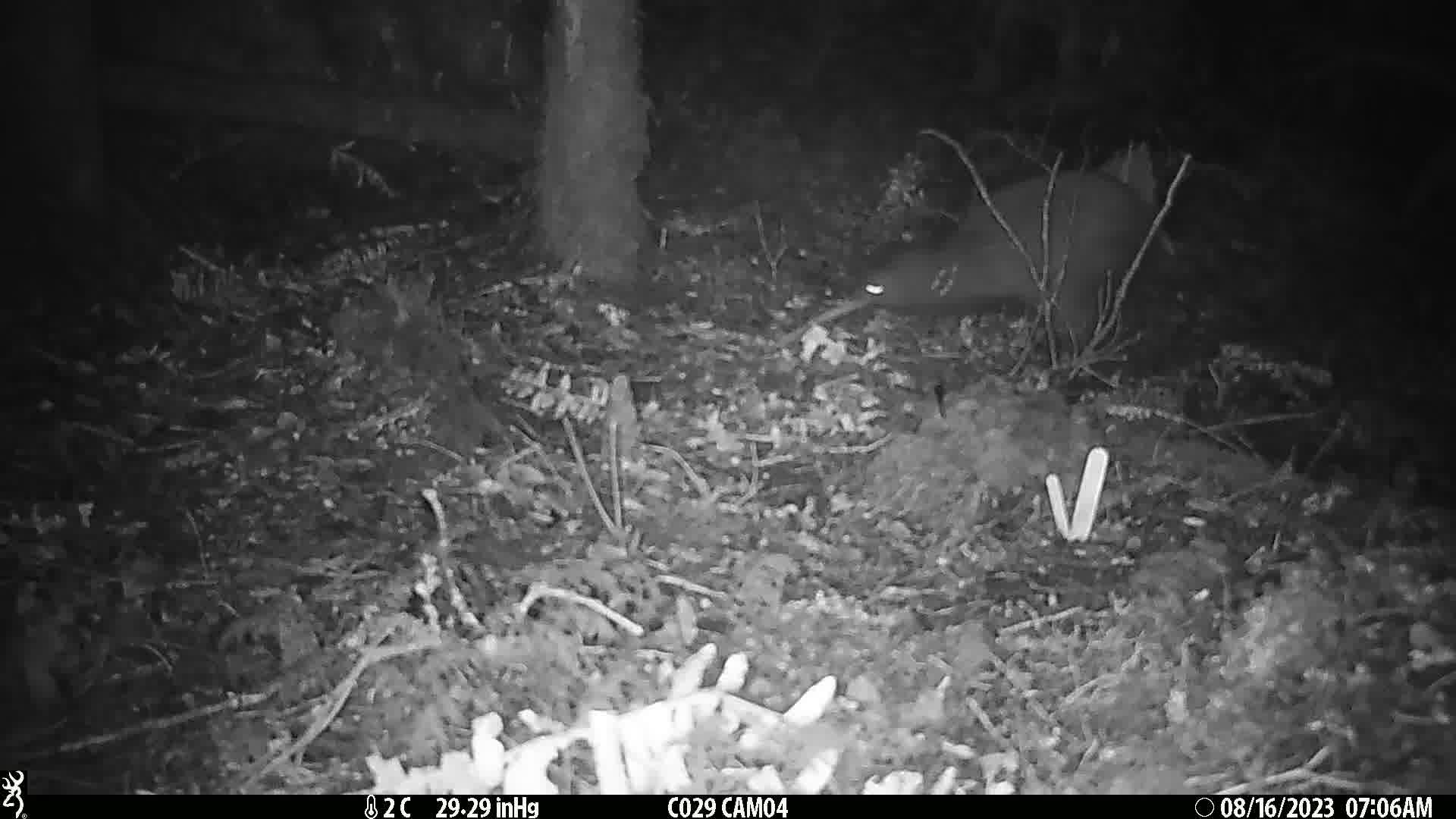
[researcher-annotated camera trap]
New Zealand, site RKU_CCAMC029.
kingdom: Animalia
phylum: Chordata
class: Aves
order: Apterygiformes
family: Apterygidae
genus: Apteryx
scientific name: Apteryx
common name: kiwi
Kiwi (Apteryx).